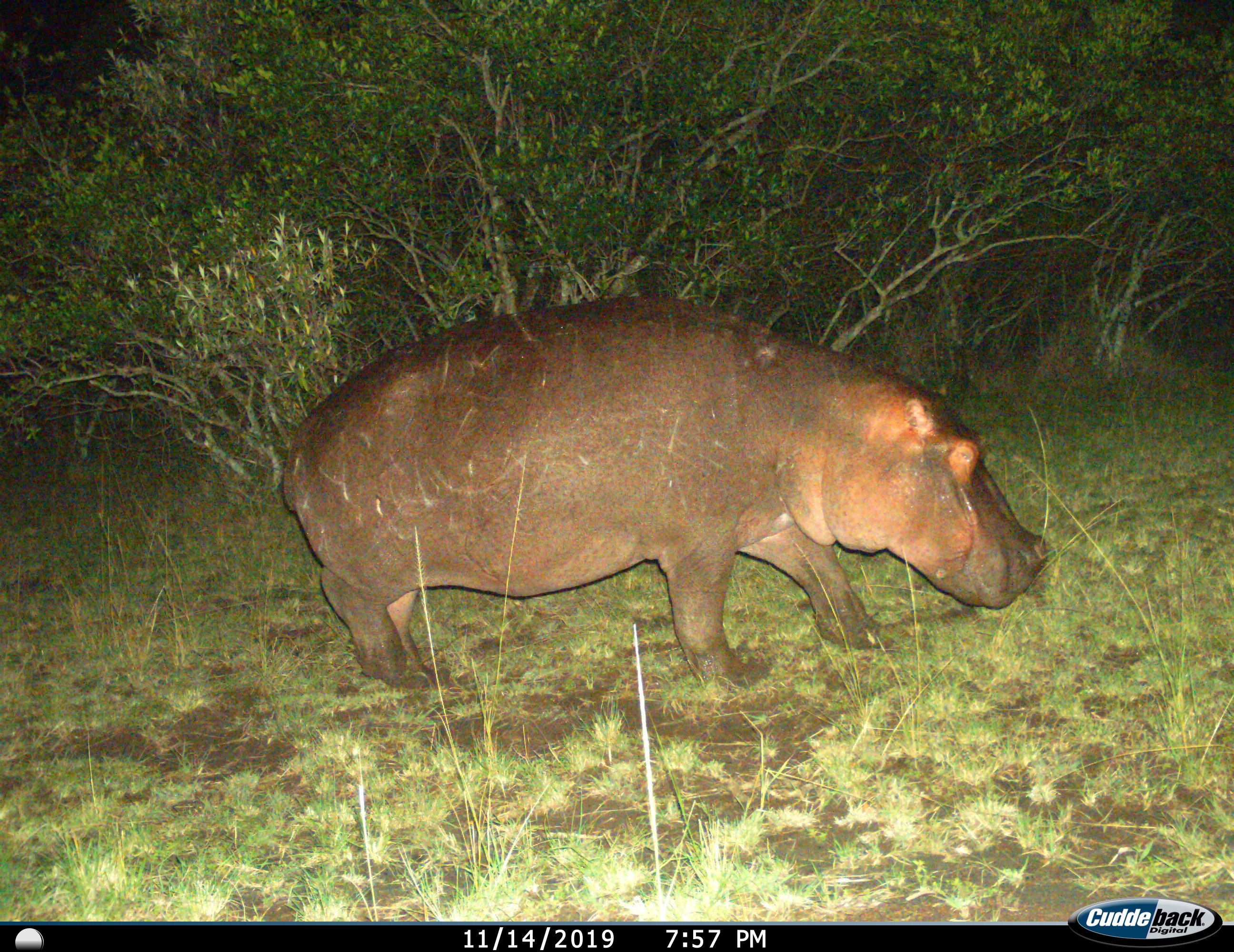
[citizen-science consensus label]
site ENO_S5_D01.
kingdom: Animalia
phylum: Chordata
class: Mammalia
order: Artiodactyla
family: Hippopotamidae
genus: Hippopotamus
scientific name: Hippopotamus amphibius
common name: hippopotamus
Hippopotamus (Hippopotamus amphibius), count 1. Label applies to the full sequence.